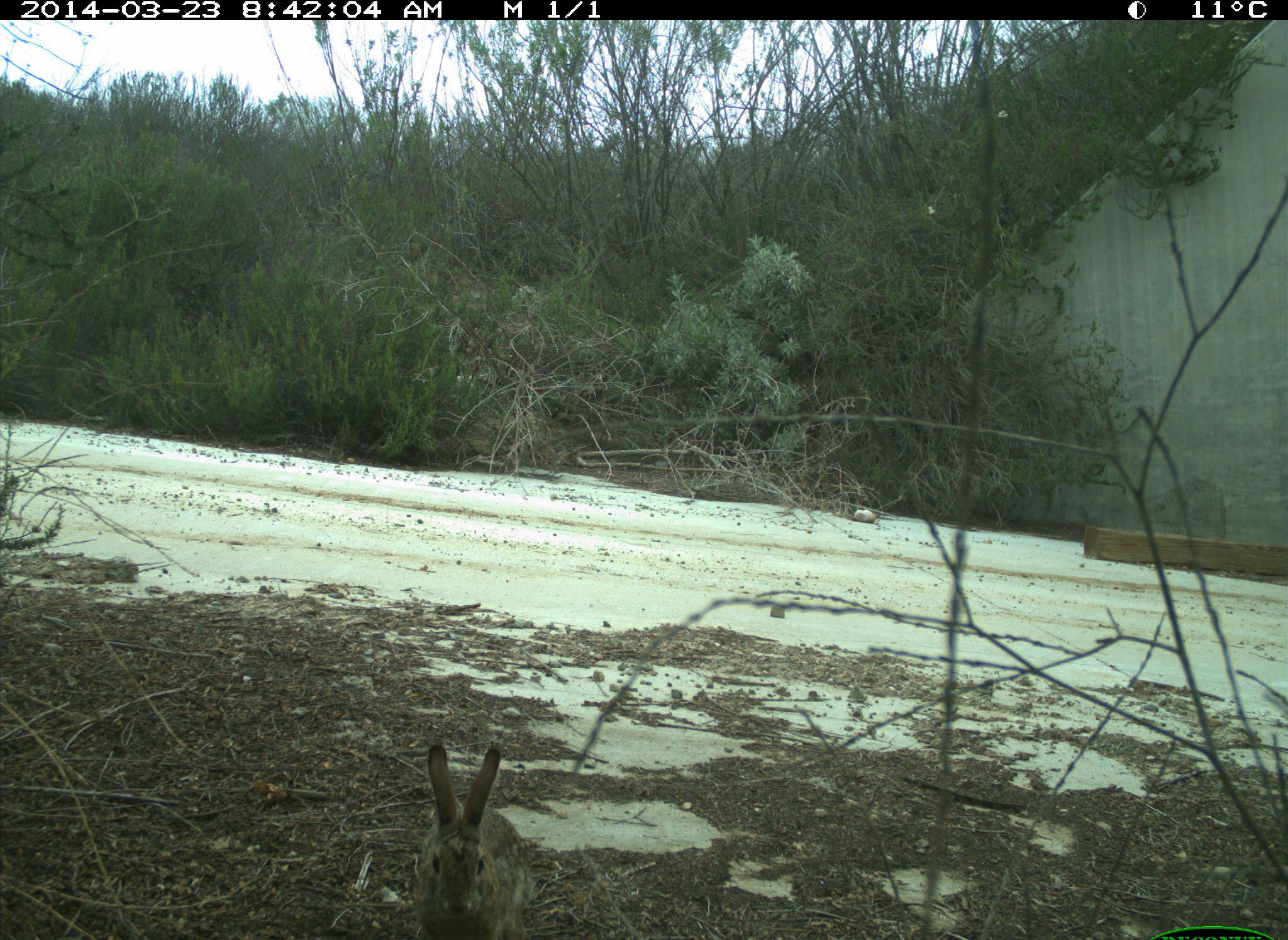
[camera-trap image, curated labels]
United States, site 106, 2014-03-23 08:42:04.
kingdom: Animalia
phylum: Chordata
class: Mammalia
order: Lagomorpha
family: Leporidae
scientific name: Leporidae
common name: rabbits and hares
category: rabbit